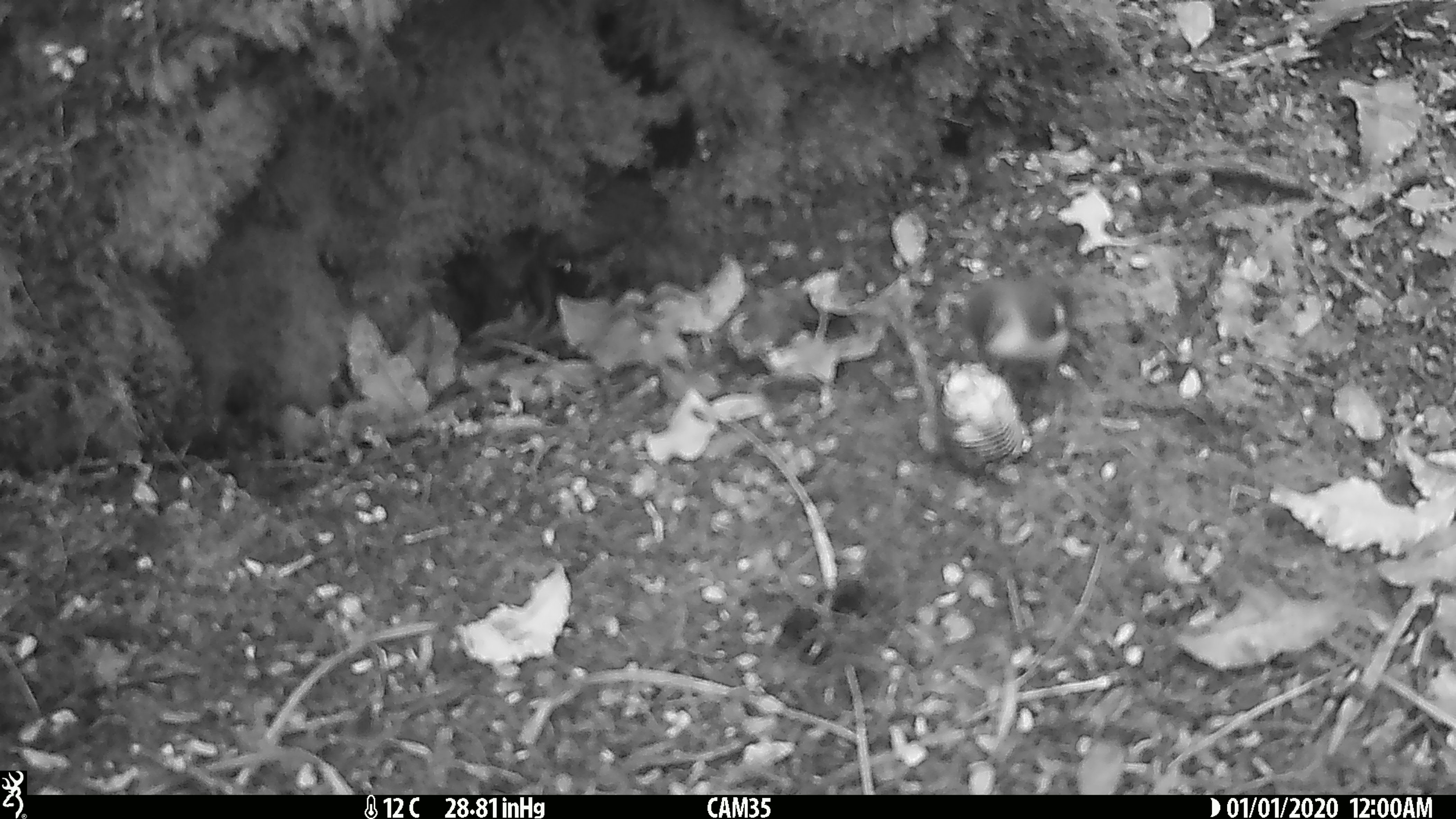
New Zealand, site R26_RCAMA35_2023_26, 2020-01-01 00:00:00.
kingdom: Animalia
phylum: Chordata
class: Aves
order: Passeriformes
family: Acanthisittidae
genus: Acanthisitta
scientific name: Acanthisitta chloris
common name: rifleman